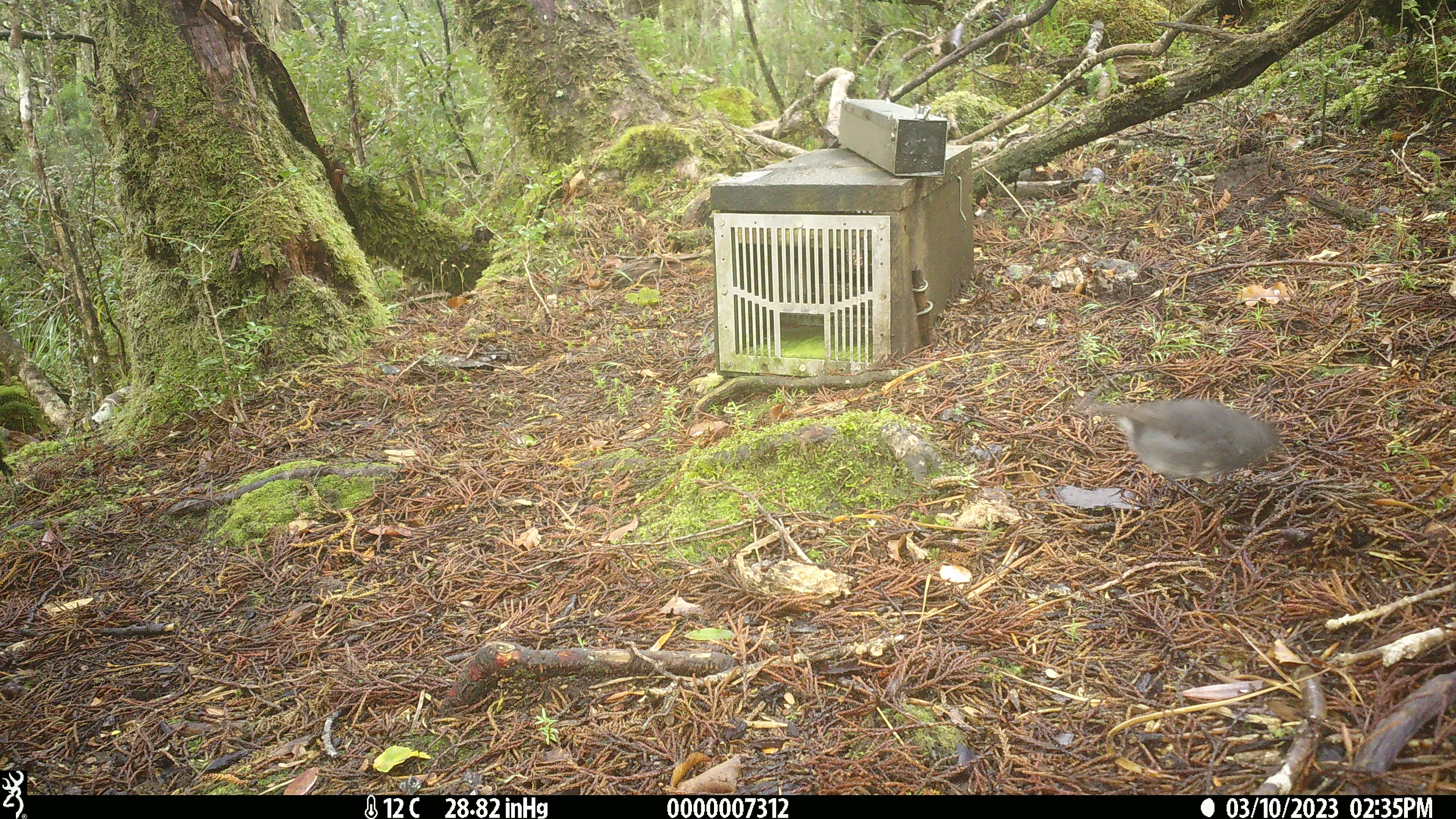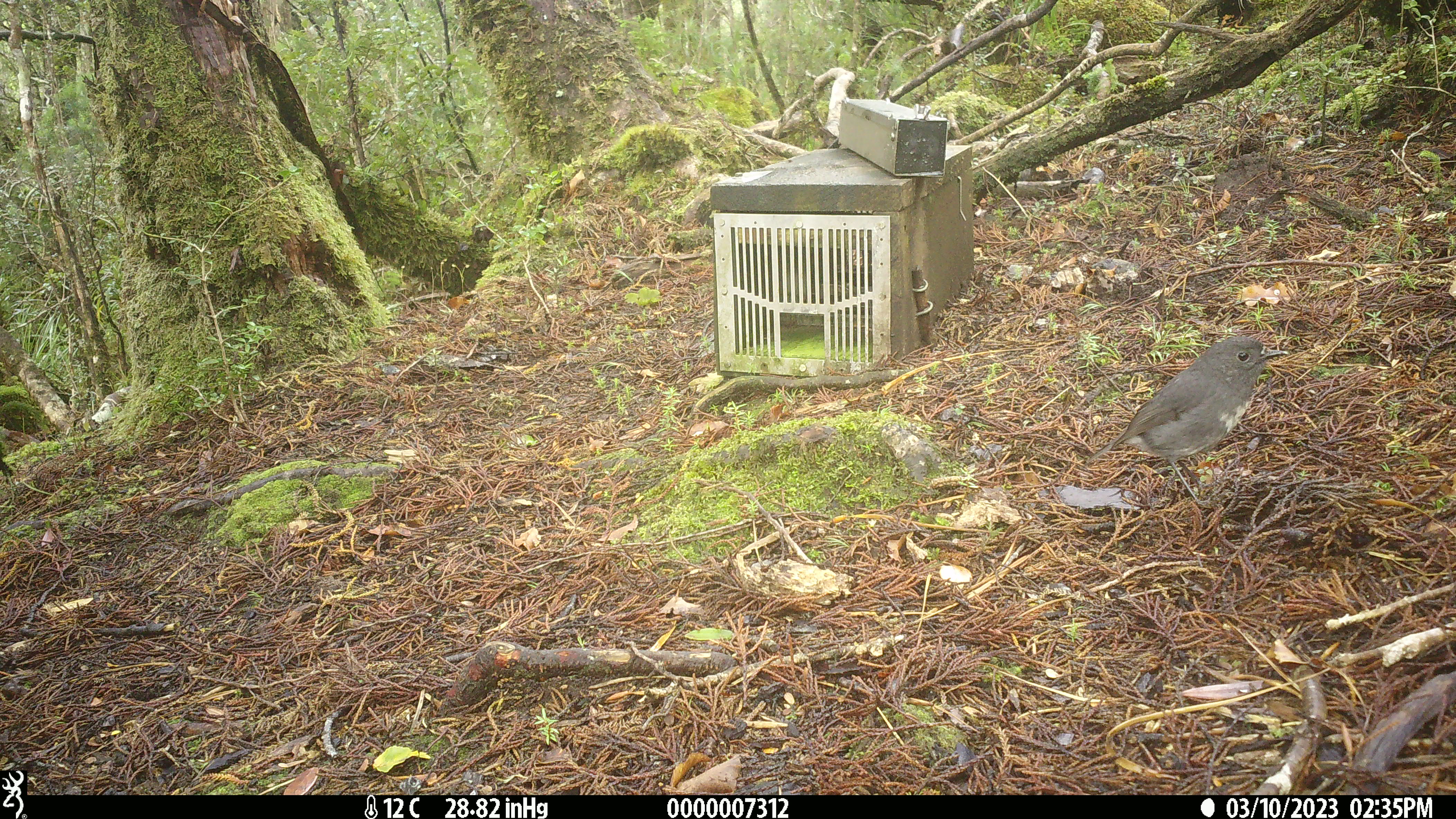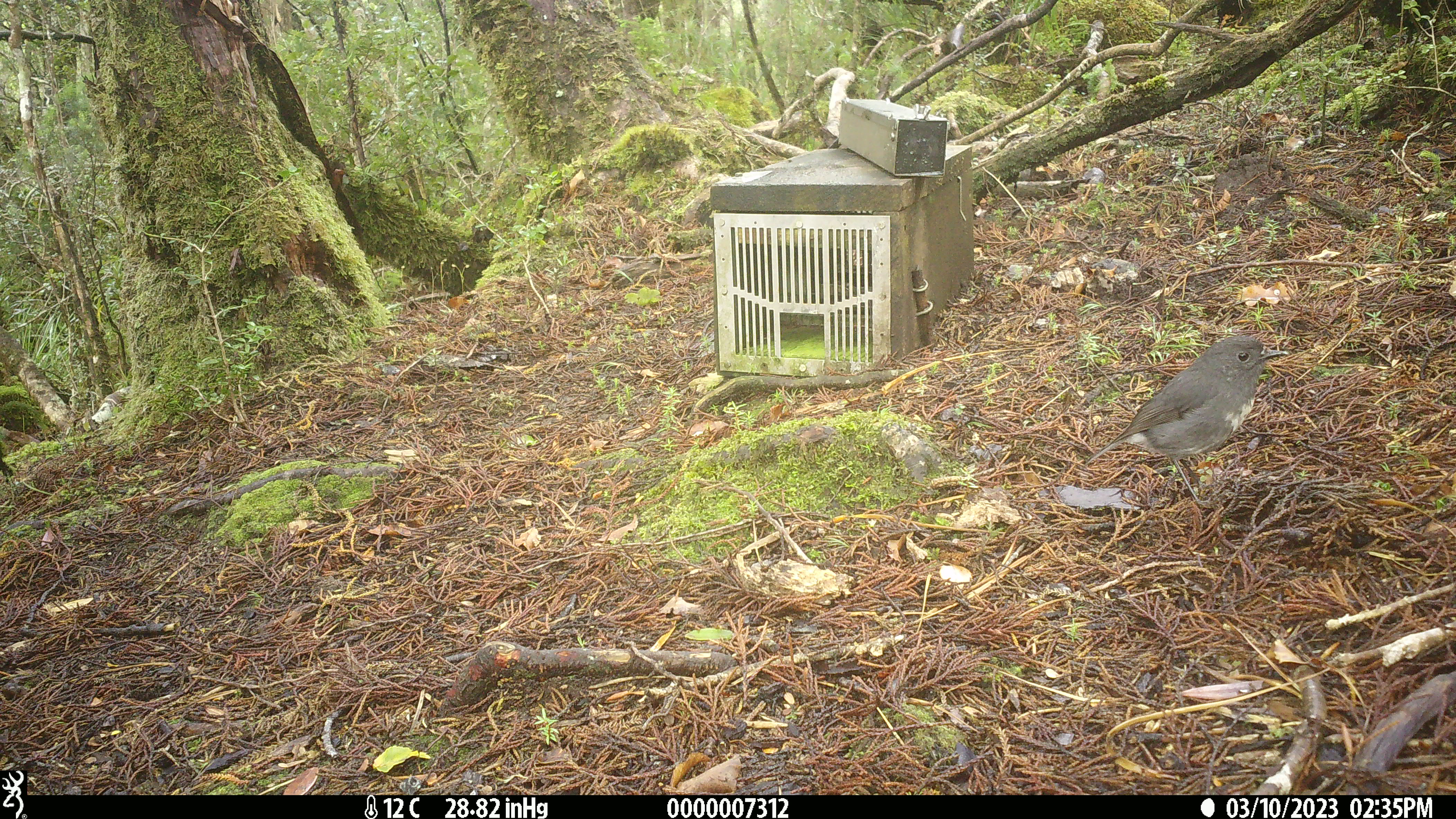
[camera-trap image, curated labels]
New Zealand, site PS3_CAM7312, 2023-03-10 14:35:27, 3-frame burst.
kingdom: Animalia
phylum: Chordata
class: Aves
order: Passeriformes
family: Petroicidae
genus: Petroica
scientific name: Petroica australis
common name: new zealand robin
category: robin